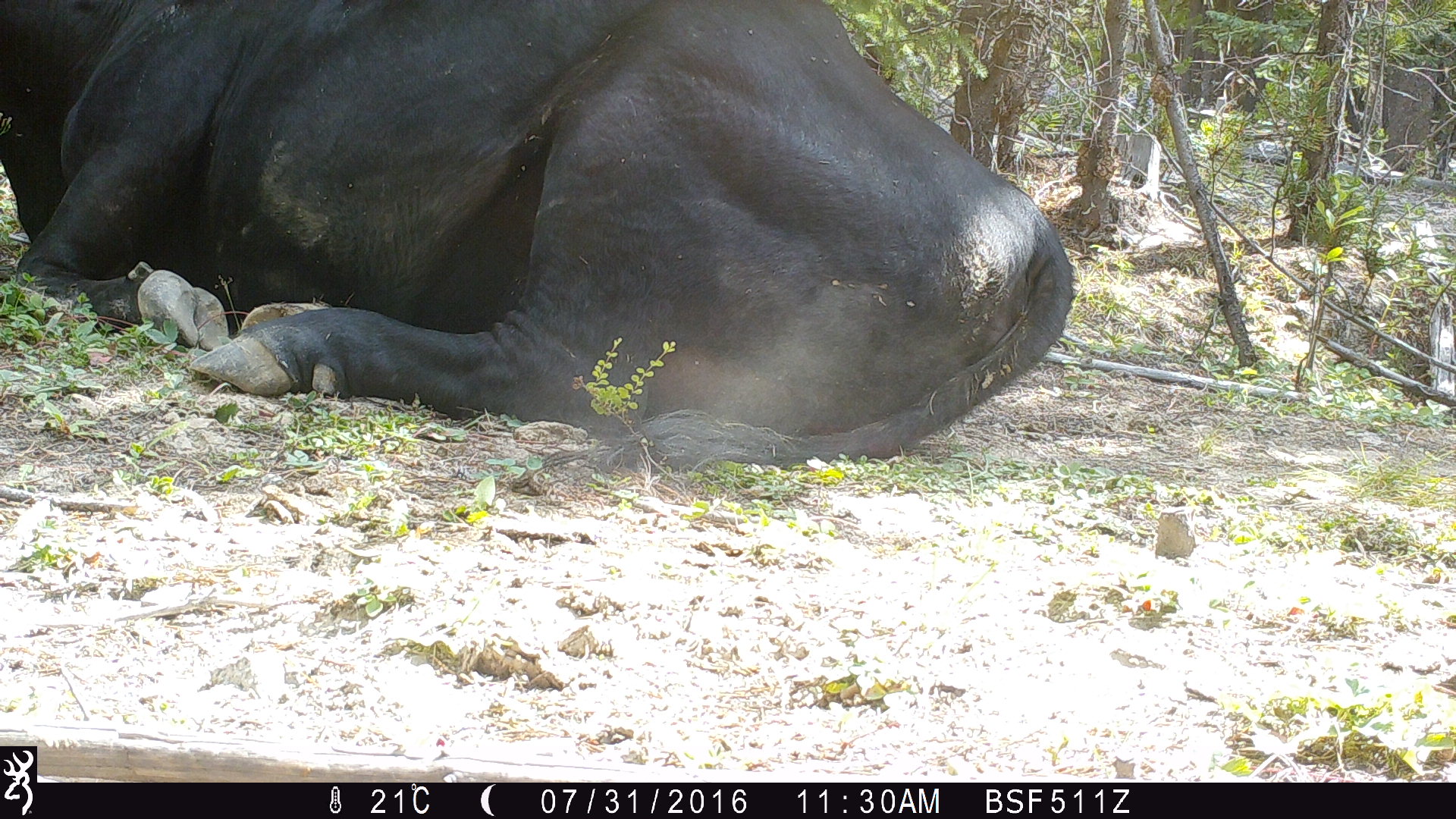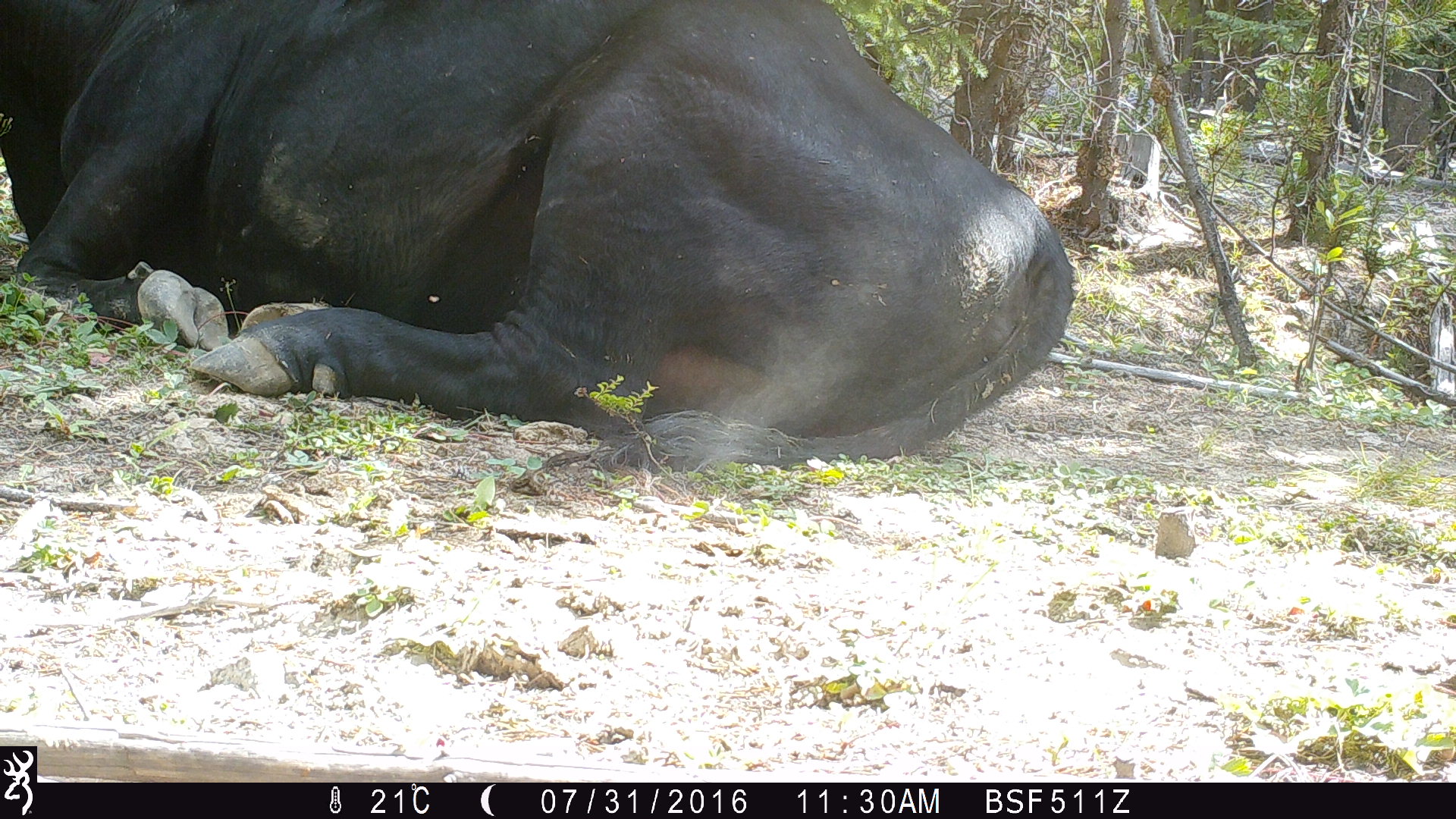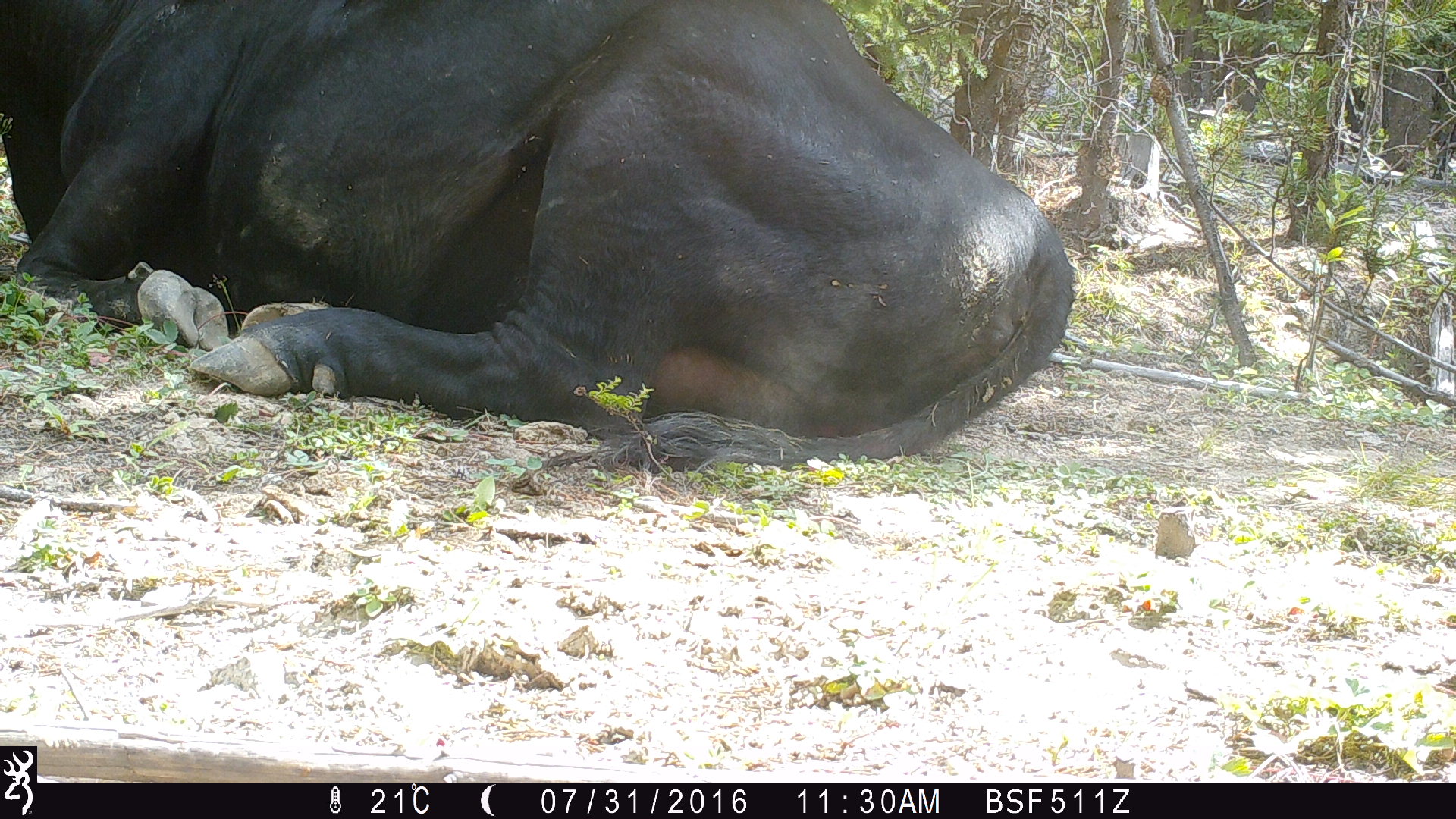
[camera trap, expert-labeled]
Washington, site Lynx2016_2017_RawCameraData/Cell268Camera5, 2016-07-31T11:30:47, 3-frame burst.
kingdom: Animalia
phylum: Chordata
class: Mammalia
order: Artiodactyla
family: Bovidae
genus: Bos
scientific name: Bos taurus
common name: domestic cattle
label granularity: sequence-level